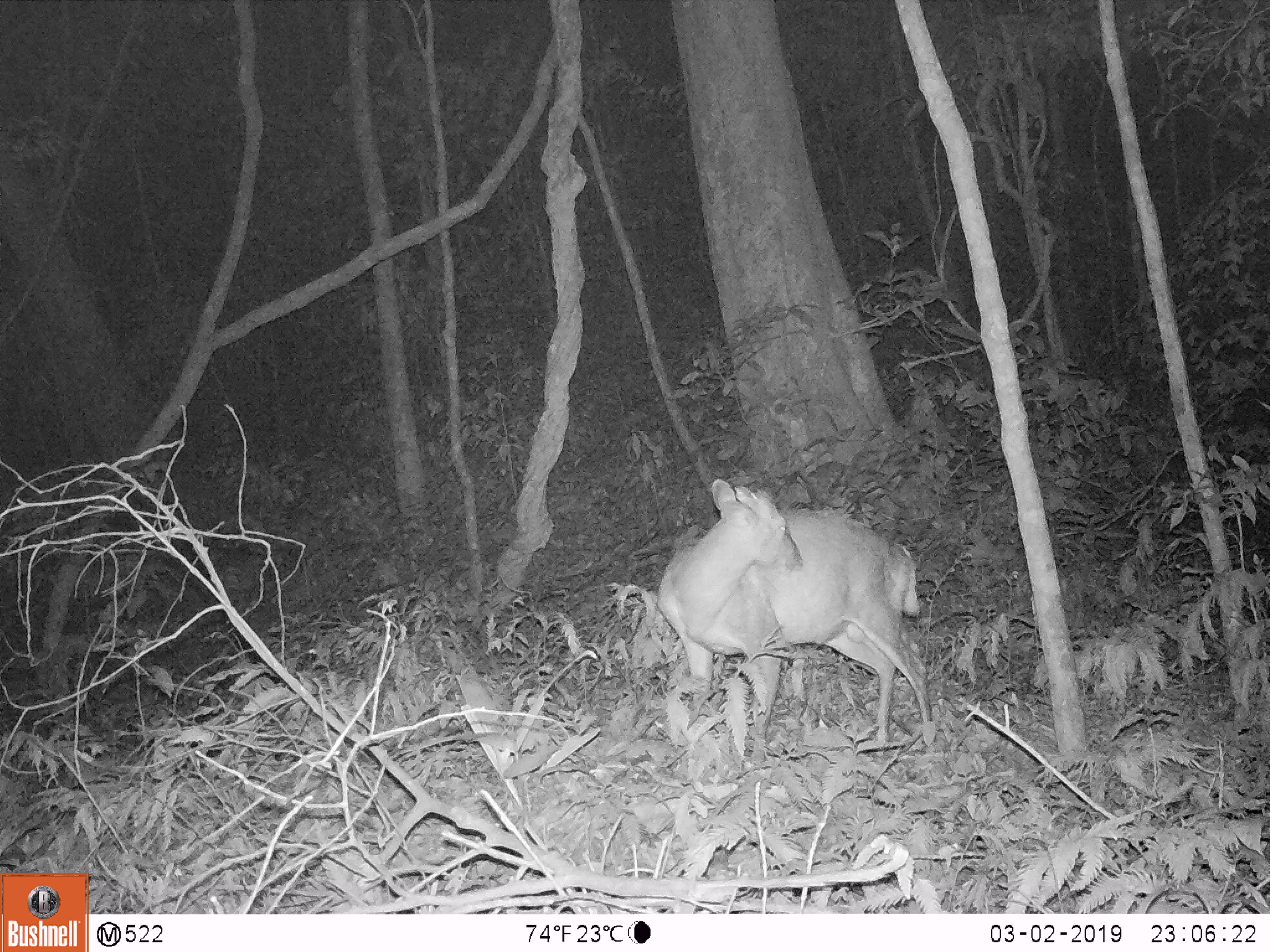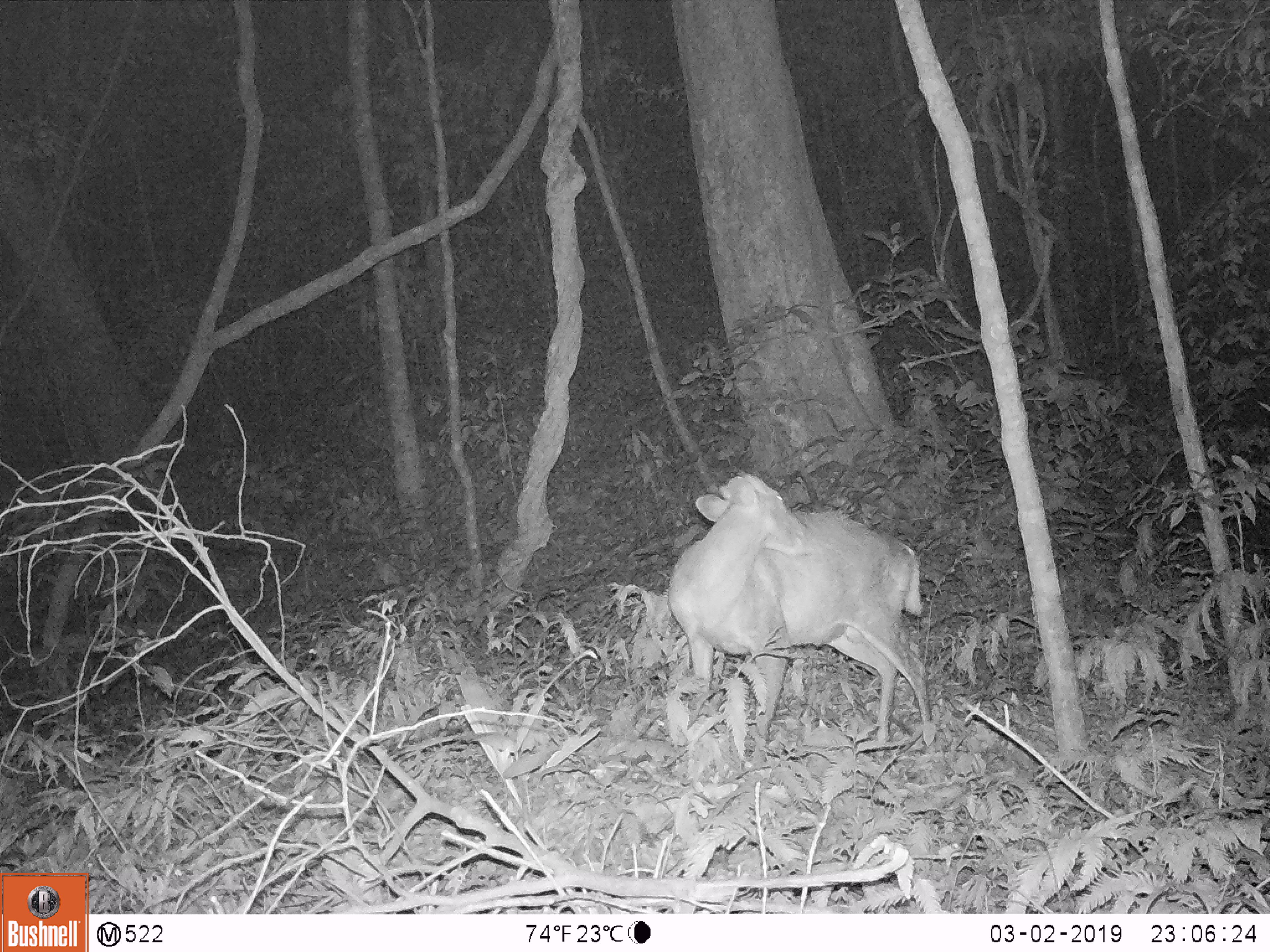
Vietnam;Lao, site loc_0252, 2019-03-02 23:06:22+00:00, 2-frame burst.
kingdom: Animalia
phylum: Chordata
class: Mammalia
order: Artiodactyla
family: Cervidae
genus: Muntiacus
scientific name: Muntiacus rooseveltorum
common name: roosevelt's muntjac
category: roosevelts muntjac group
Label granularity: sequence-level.